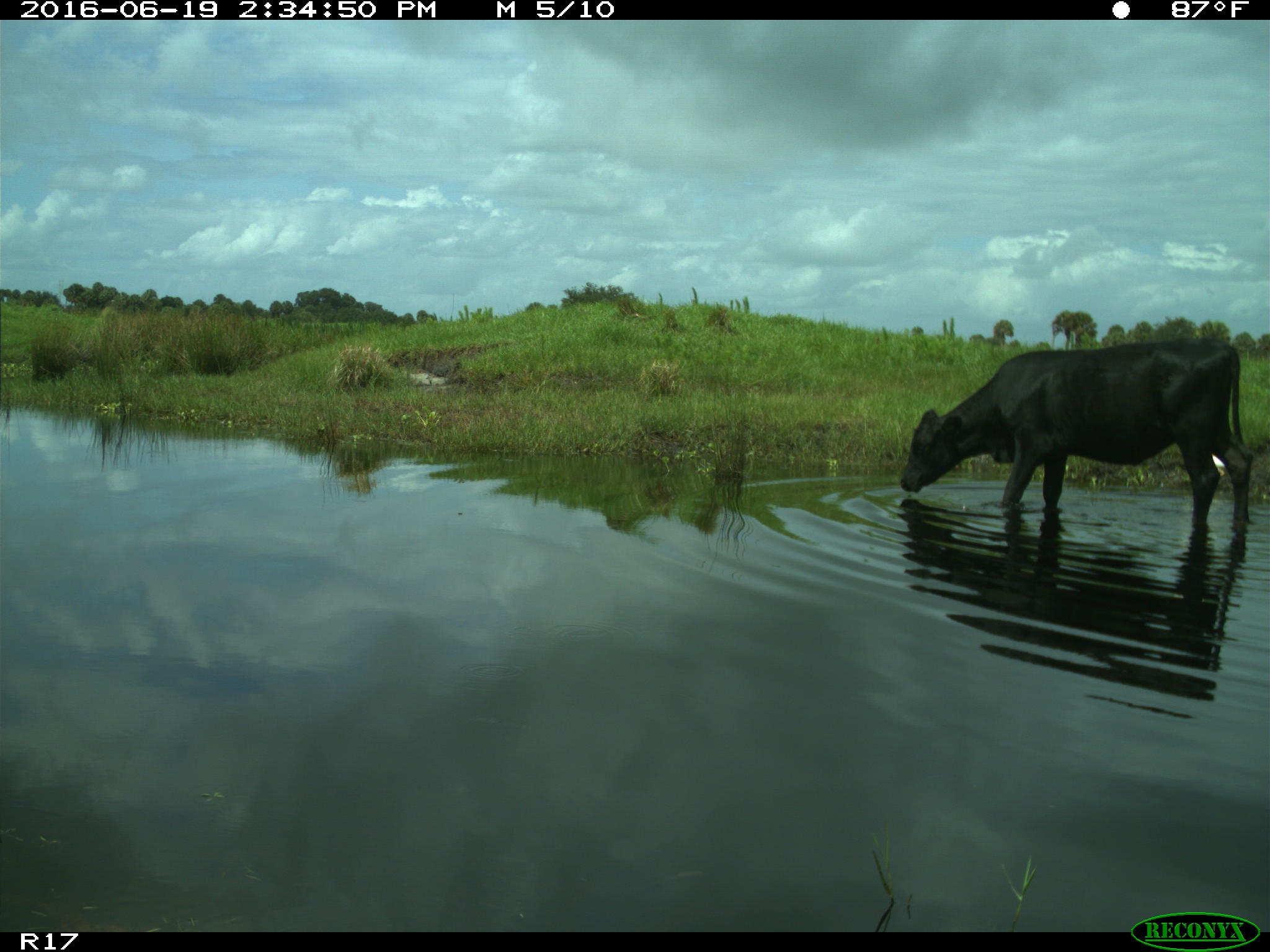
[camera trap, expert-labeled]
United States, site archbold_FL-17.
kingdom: Animalia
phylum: Chordata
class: Mammalia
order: Artiodactyla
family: Bovidae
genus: Bos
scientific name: Bos taurus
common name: domestic cow